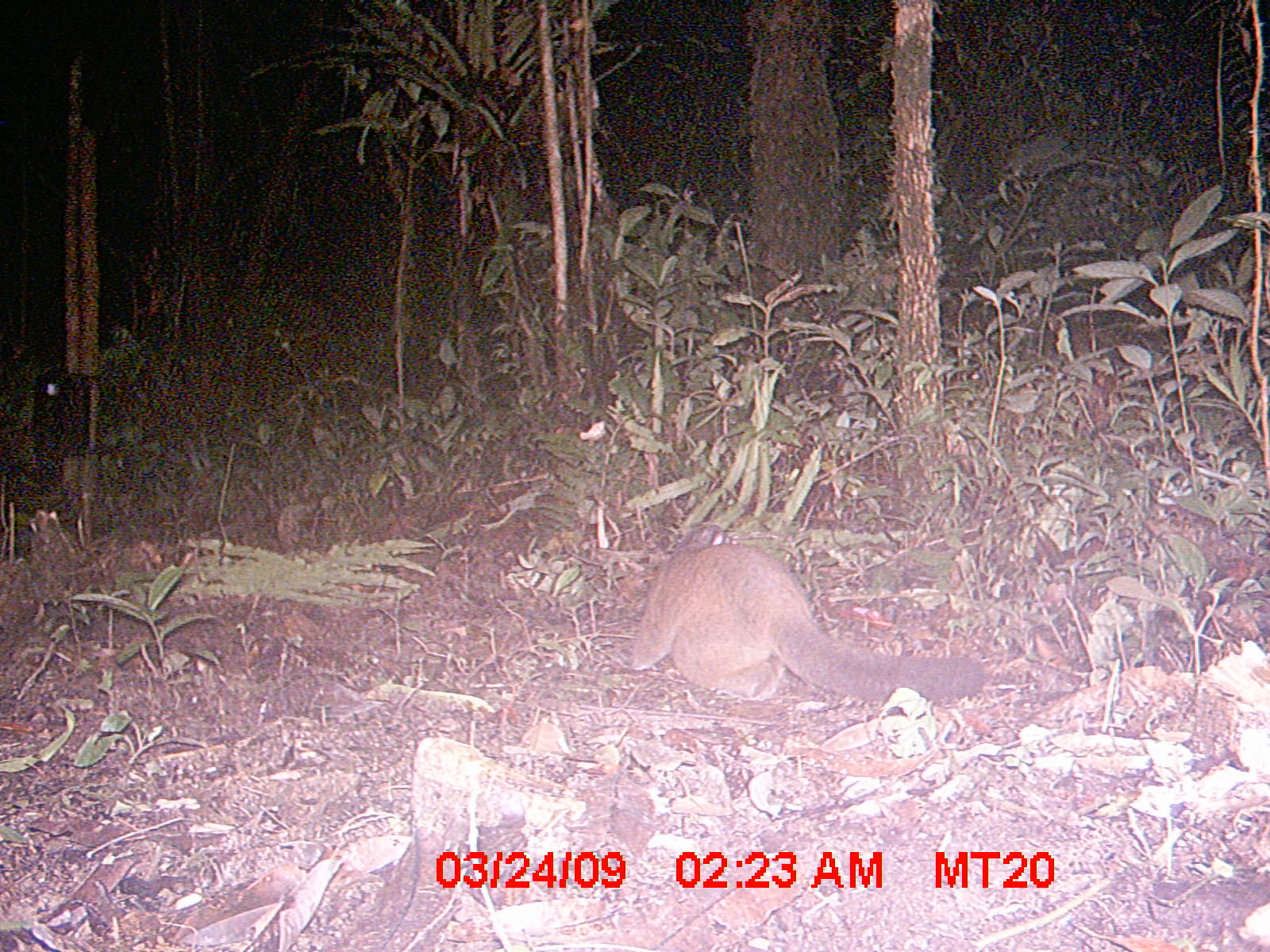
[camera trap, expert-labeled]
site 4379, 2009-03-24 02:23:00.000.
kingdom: Animalia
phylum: Chordata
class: Mammalia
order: Primates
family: Lemuridae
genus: Lemur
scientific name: Lemur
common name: ring-tailed lemurs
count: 1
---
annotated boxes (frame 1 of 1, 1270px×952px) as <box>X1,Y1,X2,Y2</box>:
lemur: <box>613,519,985,701</box>